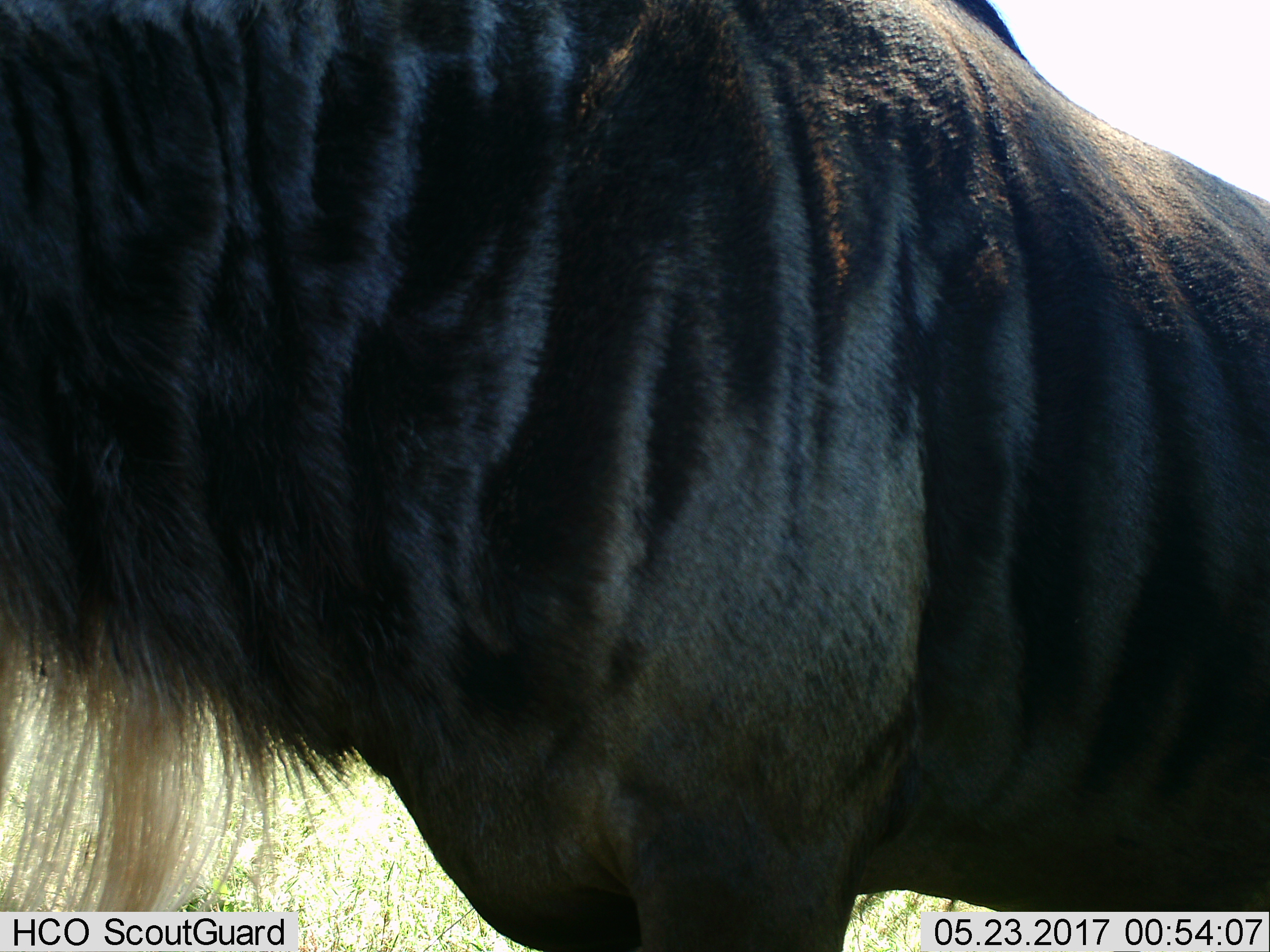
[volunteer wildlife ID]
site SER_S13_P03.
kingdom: Animalia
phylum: Chordata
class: Mammalia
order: Artiodactyla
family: Bovidae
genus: Connochaetes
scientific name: Connochaetes taurinus taurinus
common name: blue wildebeest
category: wildebeestblue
Wildebeestblue (blue wildebeest) (Connochaetes taurinus taurinus), count 1. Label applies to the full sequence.